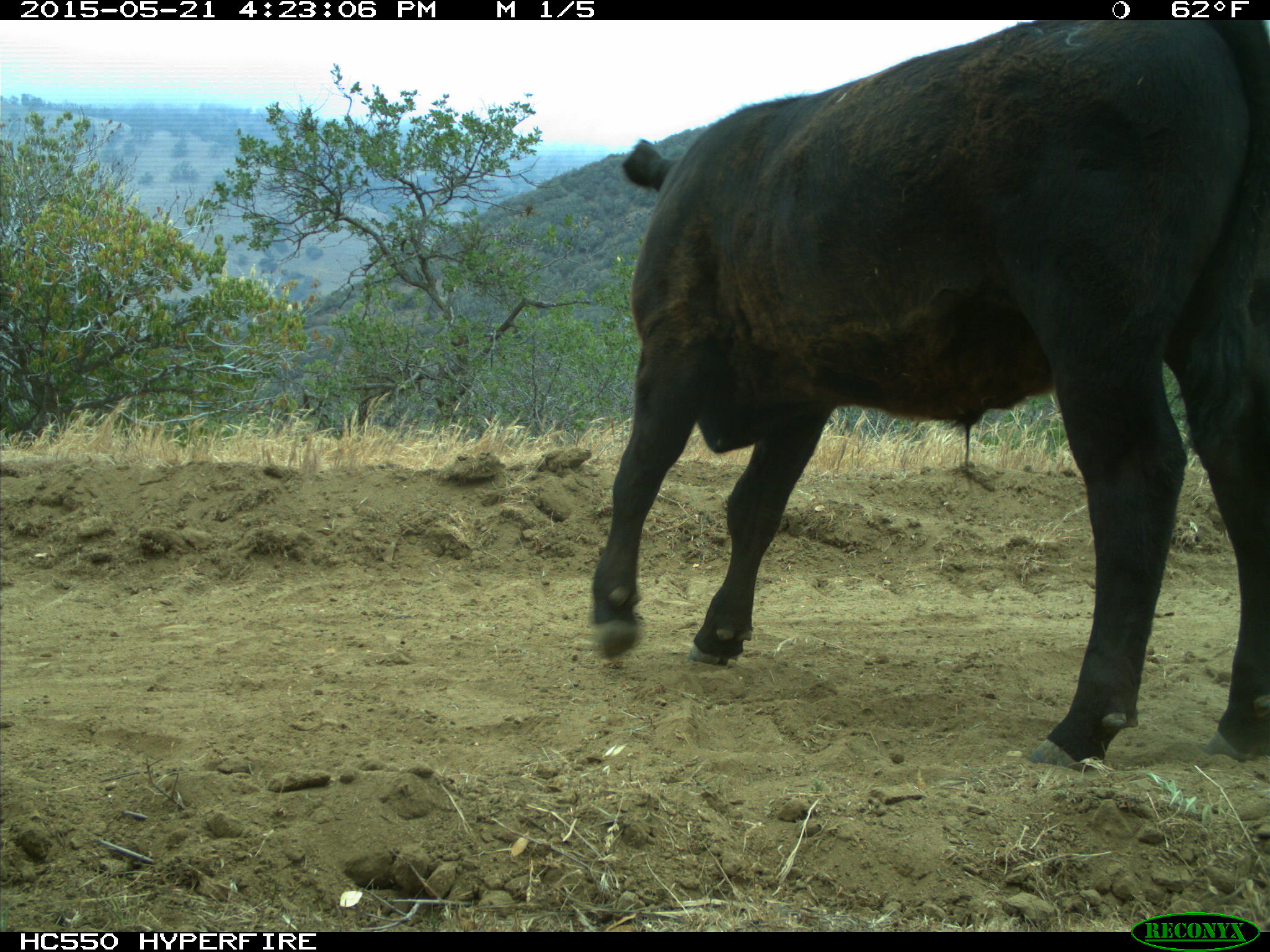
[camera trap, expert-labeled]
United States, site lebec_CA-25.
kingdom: Animalia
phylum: Chordata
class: Mammalia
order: Artiodactyla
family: Bovidae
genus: Bos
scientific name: Bos taurus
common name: domestic cow